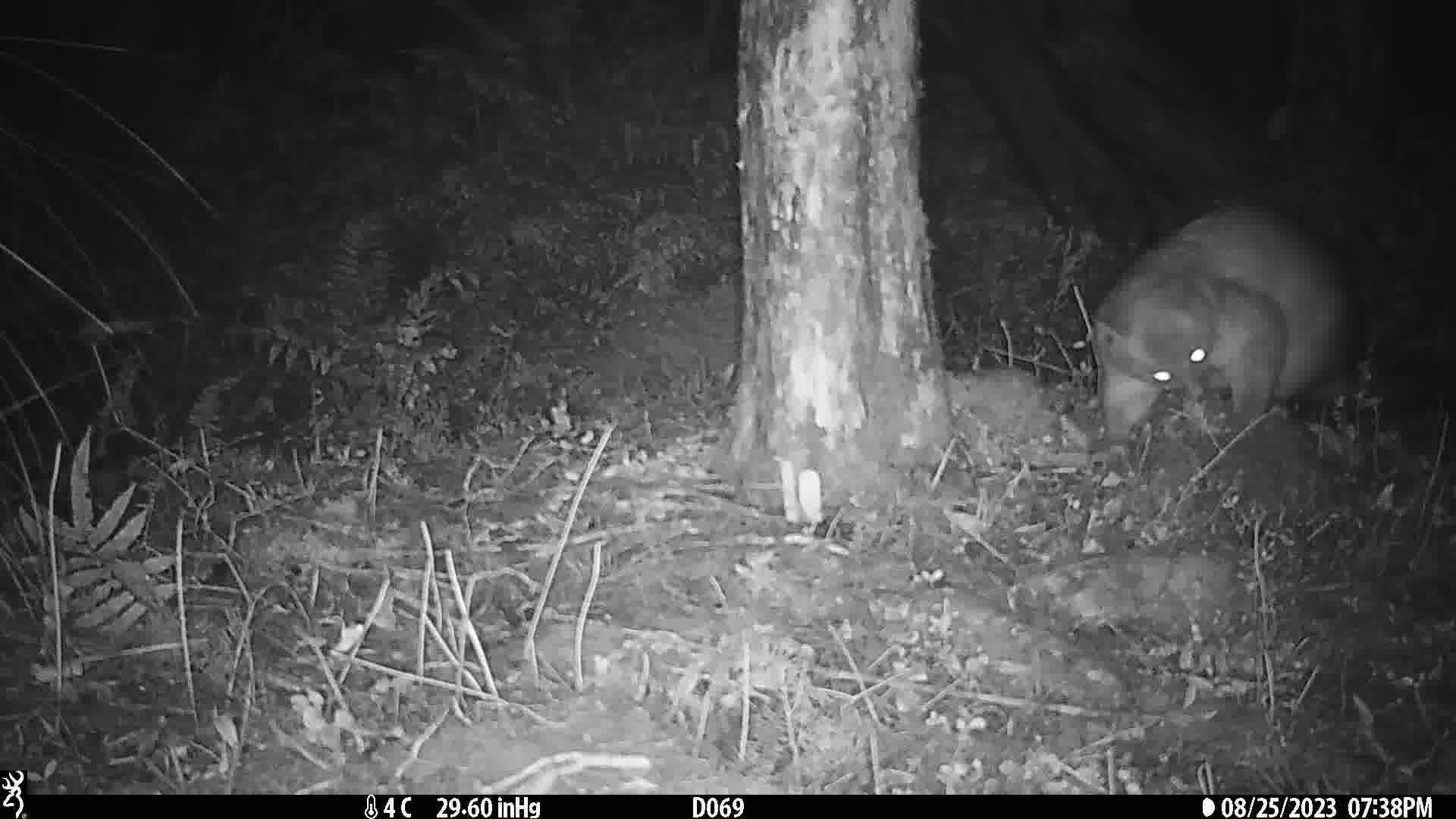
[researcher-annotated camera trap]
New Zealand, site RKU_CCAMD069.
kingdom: Animalia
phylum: Chordata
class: Mammalia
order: Diprotodontia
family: Phalangeridae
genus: Trichosurus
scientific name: Trichosurus vulpecula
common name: common brushtail possum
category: possum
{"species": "possum (common brushtail possum) (Trichosurus vulpecula)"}